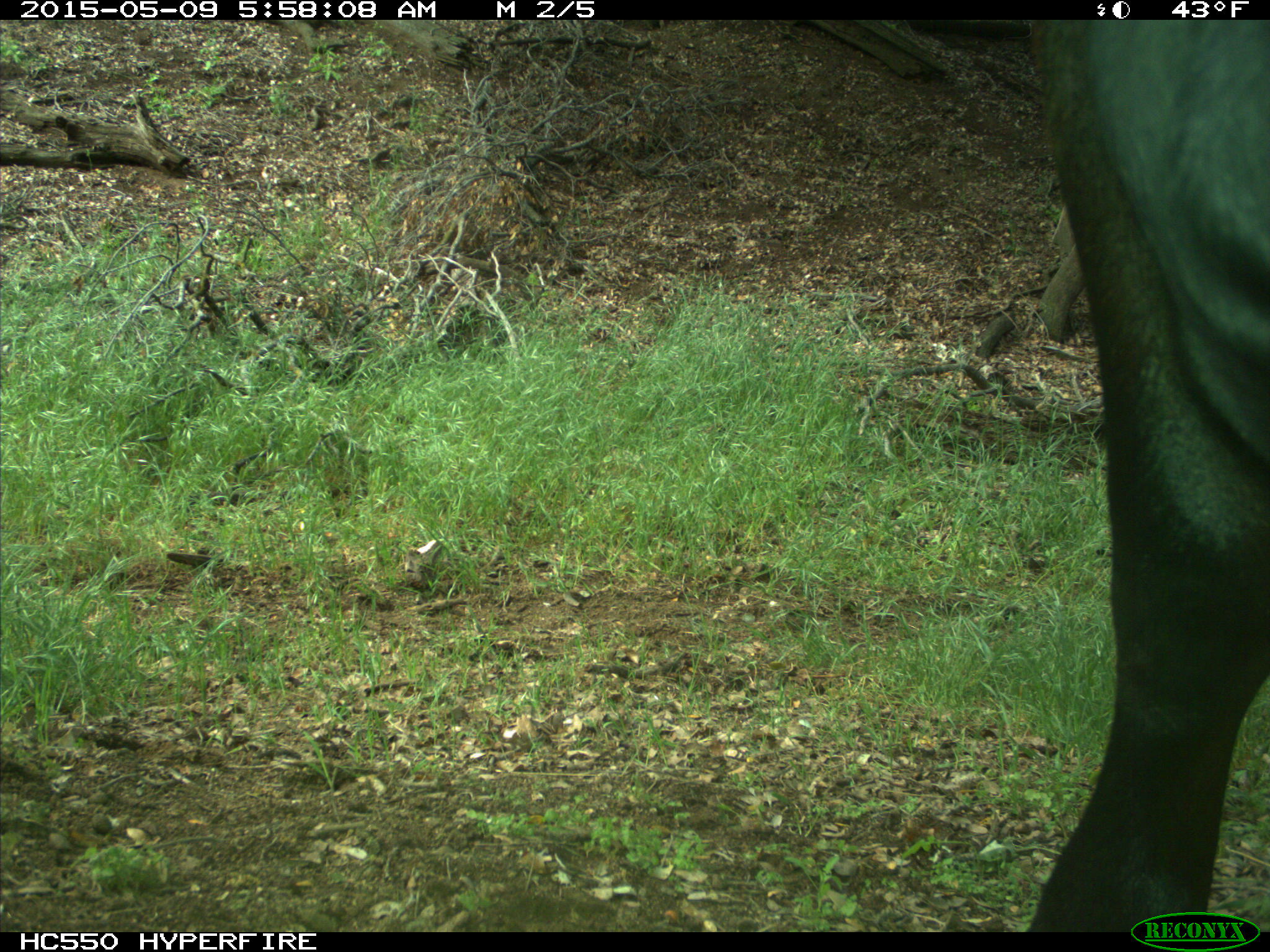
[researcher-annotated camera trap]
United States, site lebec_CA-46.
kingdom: Animalia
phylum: Chordata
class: Mammalia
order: Artiodactyla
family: Bovidae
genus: Bos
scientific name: Bos taurus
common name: domestic cow